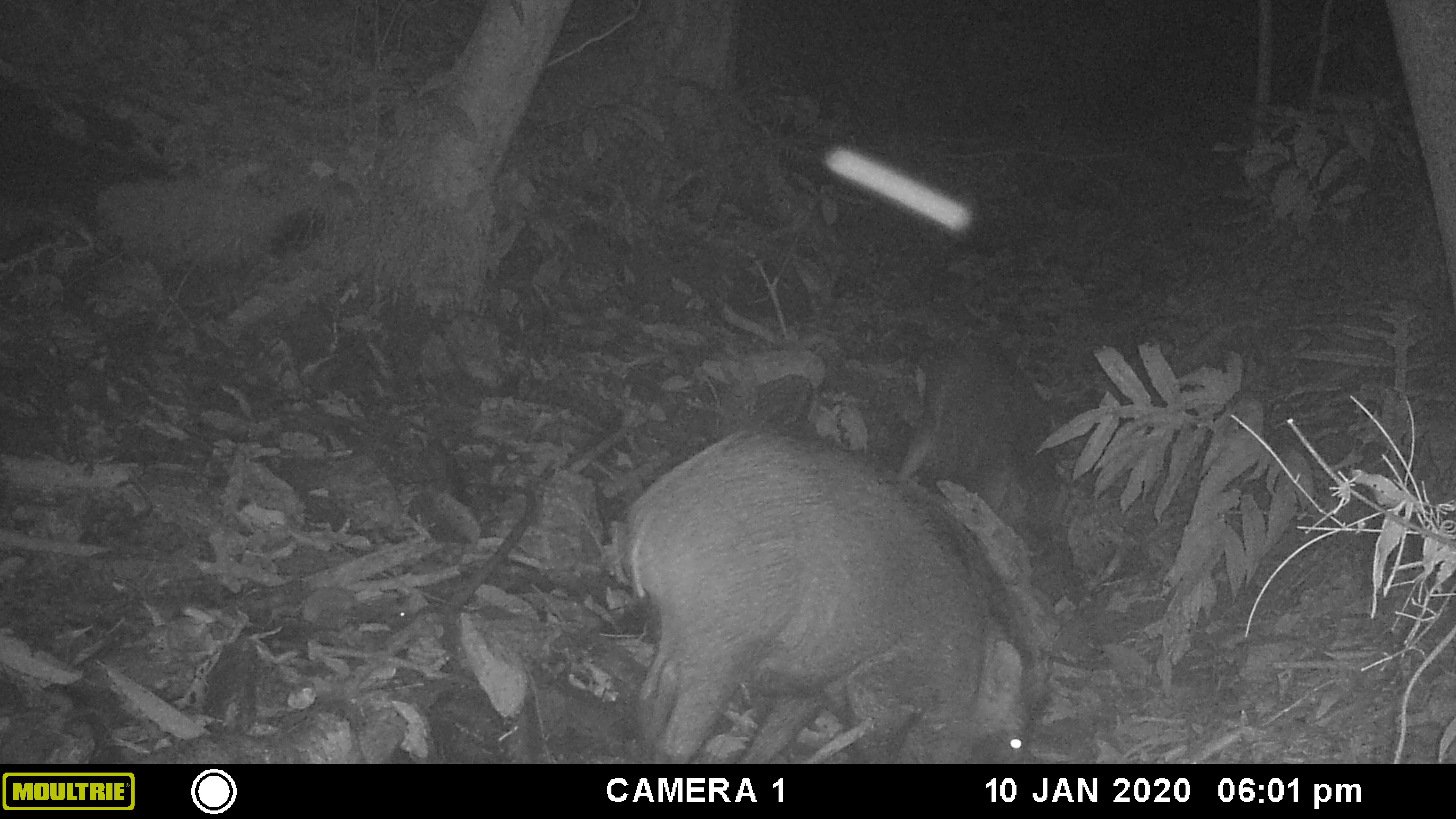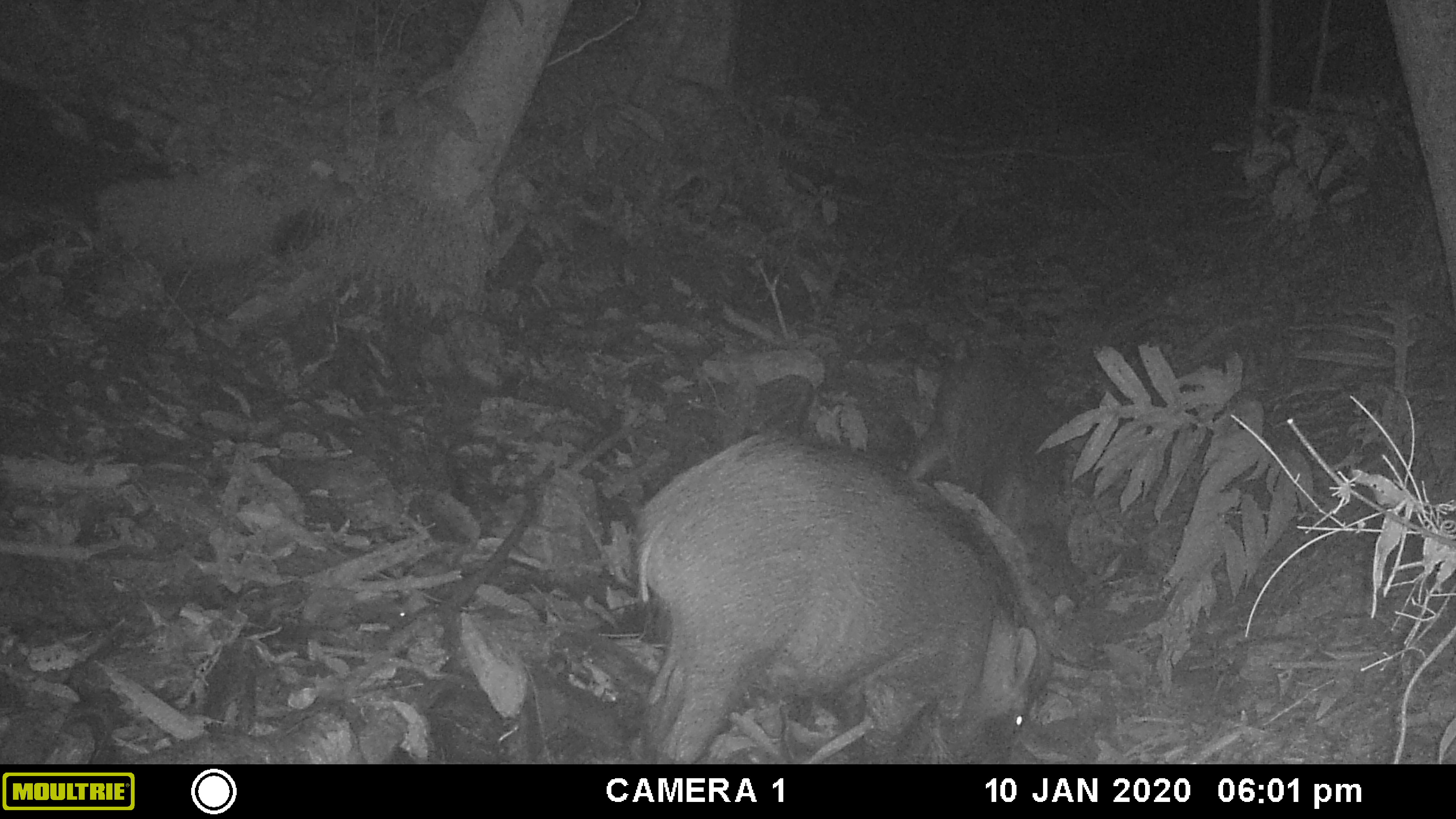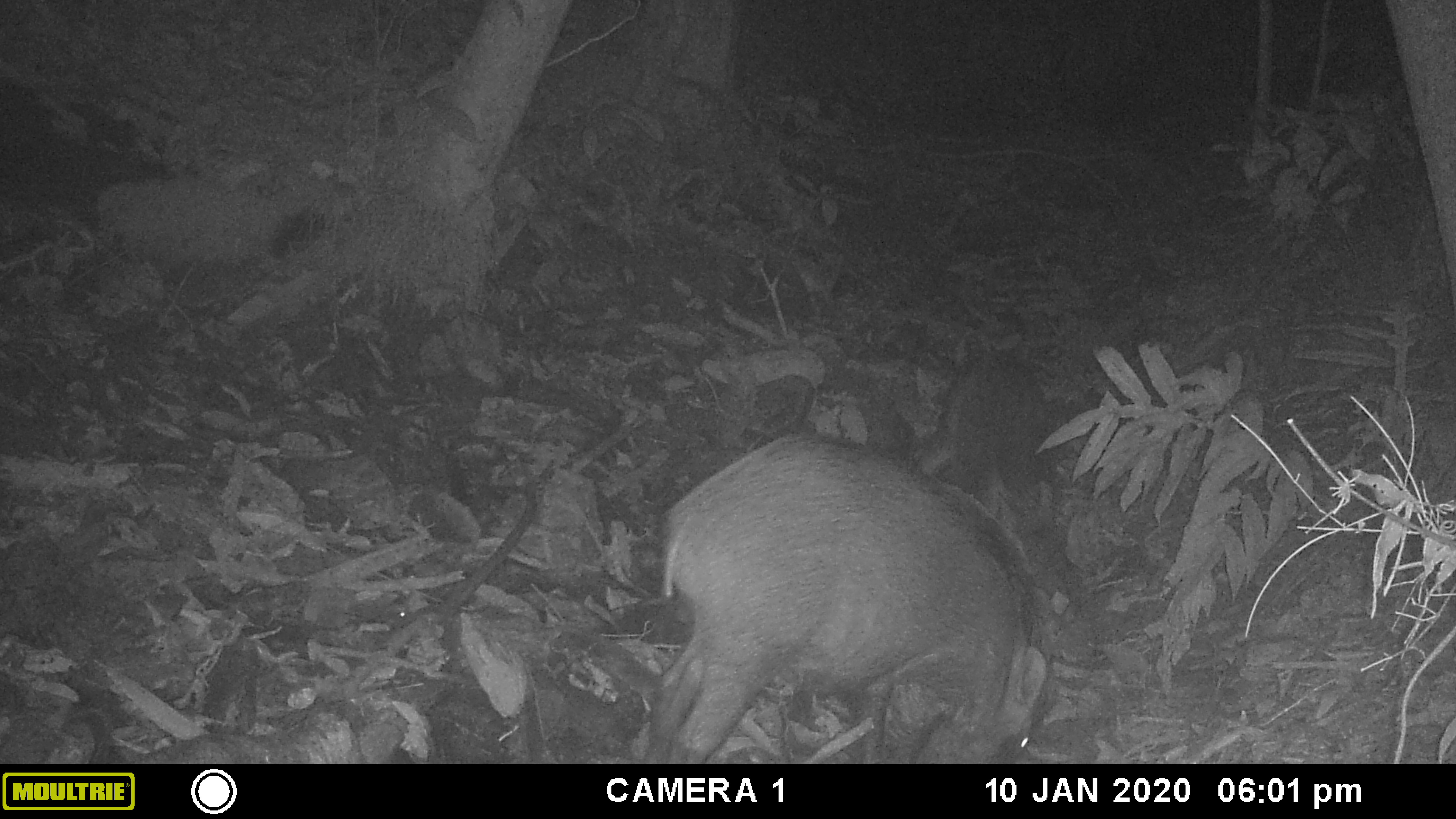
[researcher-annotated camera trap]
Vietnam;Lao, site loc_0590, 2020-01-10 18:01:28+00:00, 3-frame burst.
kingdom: Animalia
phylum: Chordata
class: Mammalia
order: Artiodactyla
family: Suidae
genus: Sus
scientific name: Sus scrofa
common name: eurasian wild pig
Eurasian wild pig (Sus scrofa). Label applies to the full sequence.